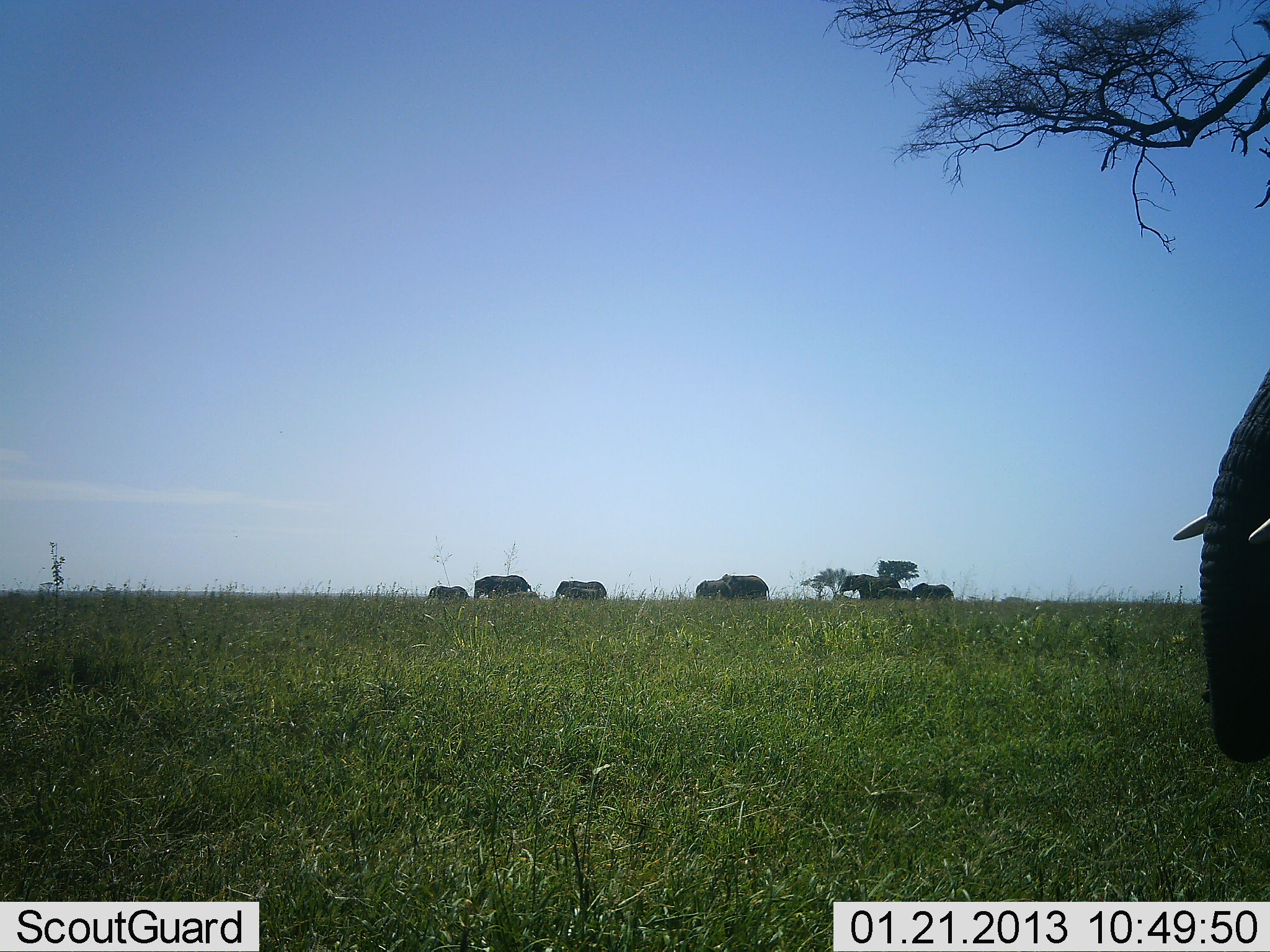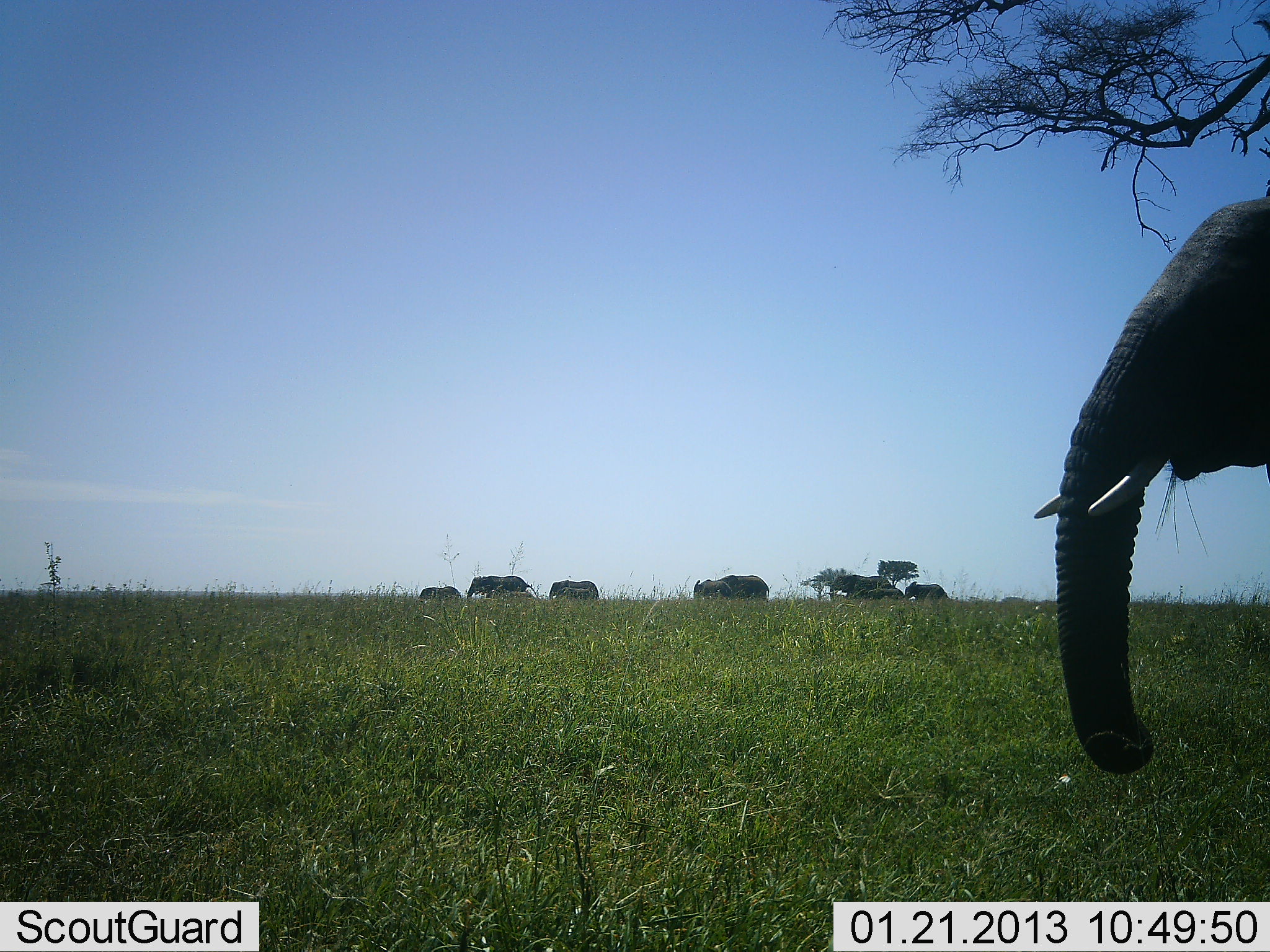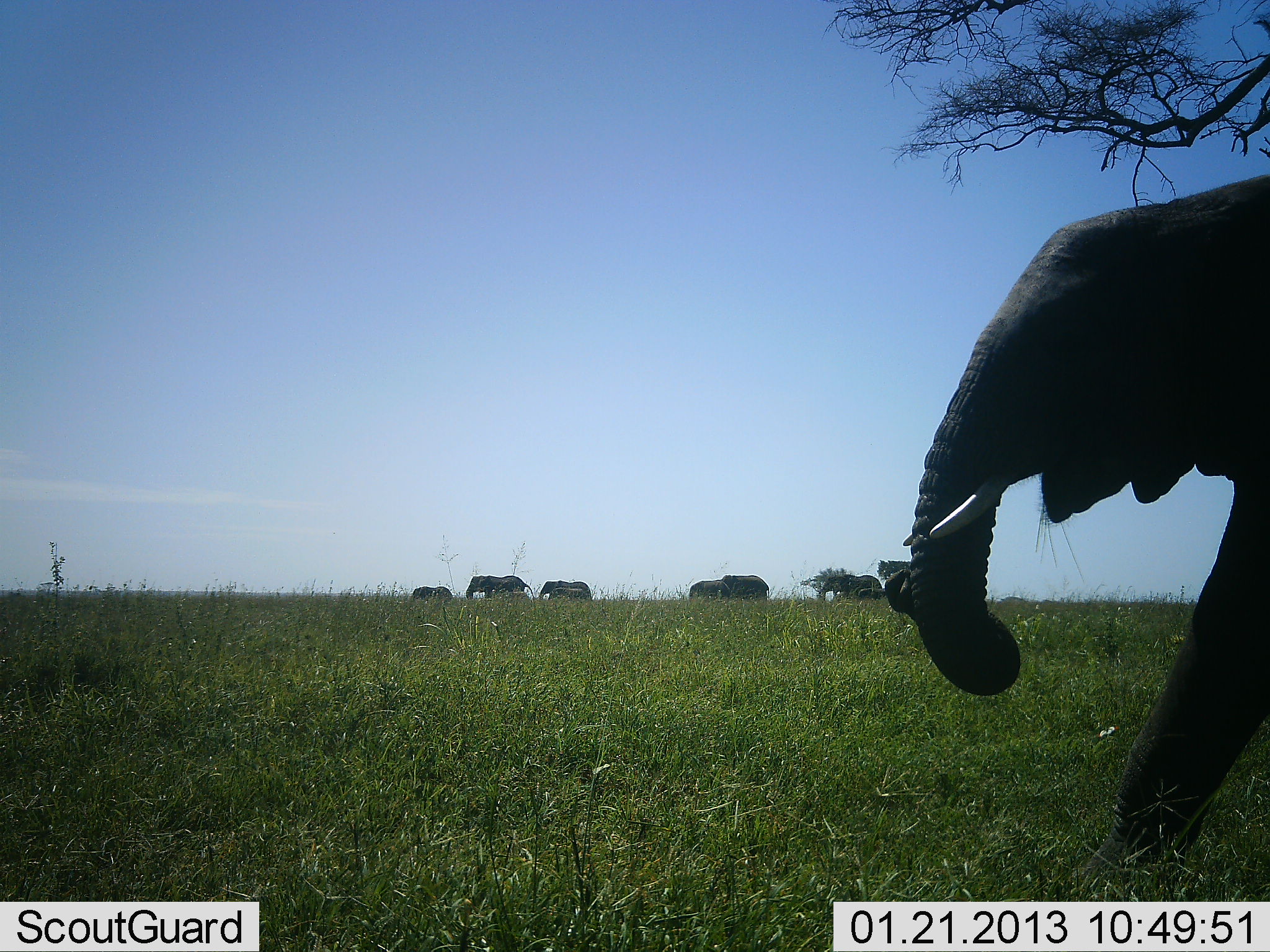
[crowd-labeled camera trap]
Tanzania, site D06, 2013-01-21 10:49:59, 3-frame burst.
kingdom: Animalia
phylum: Chordata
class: Mammalia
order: Proboscidea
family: Elephantidae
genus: Loxodonta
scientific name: Loxodonta africana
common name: african bush elephant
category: elephant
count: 9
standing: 17%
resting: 0%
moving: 100%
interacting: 0%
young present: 33%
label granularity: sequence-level